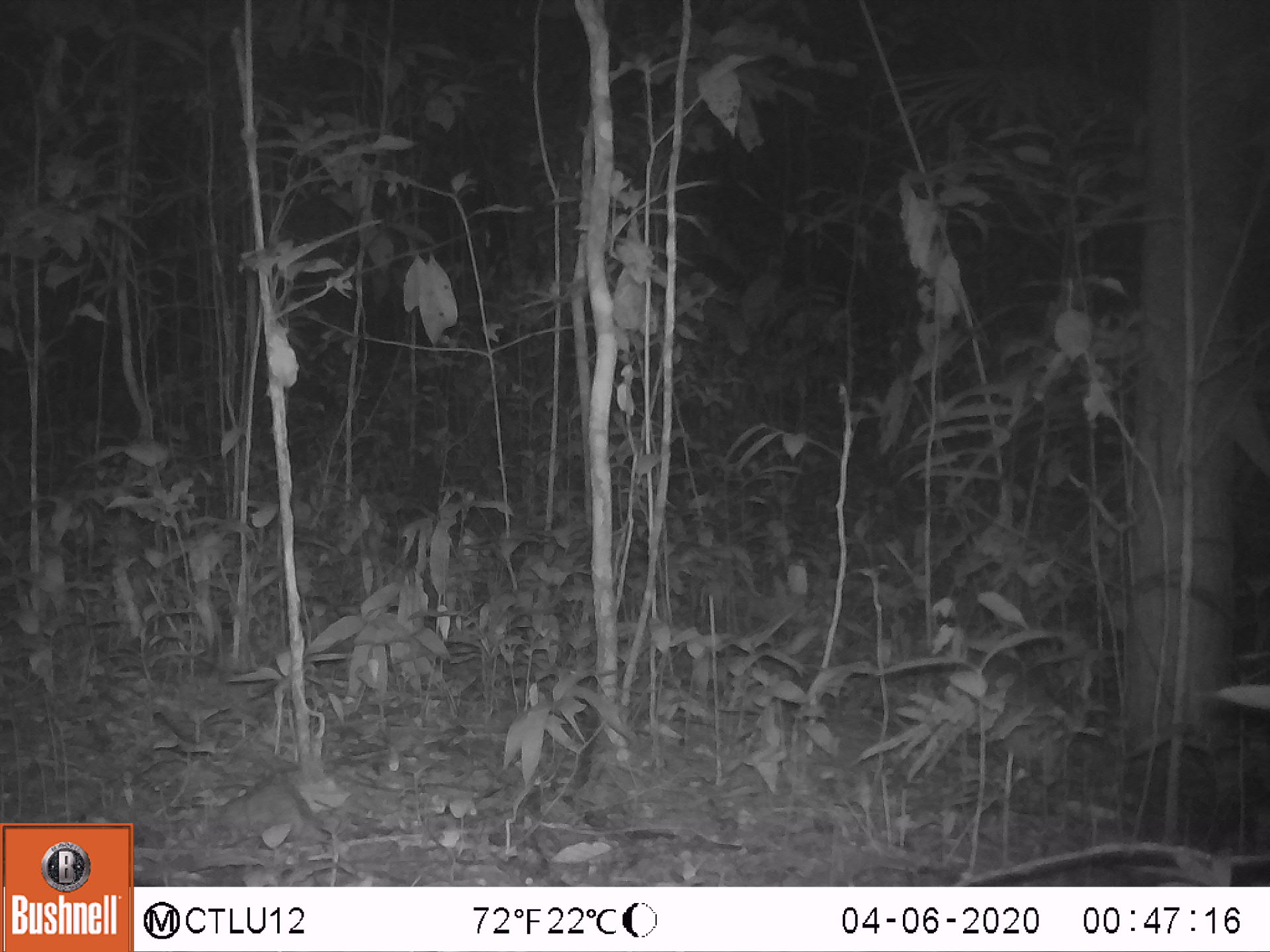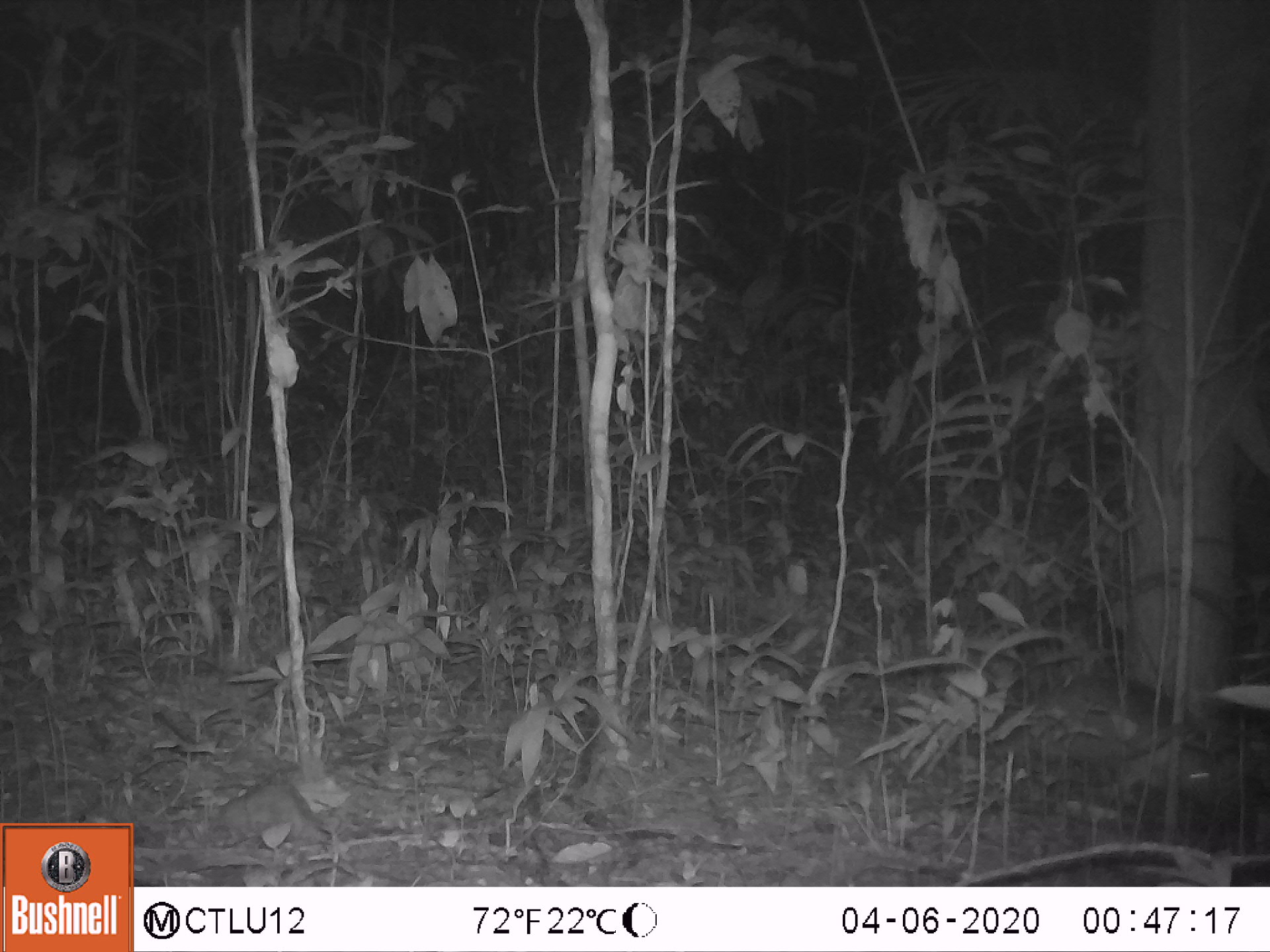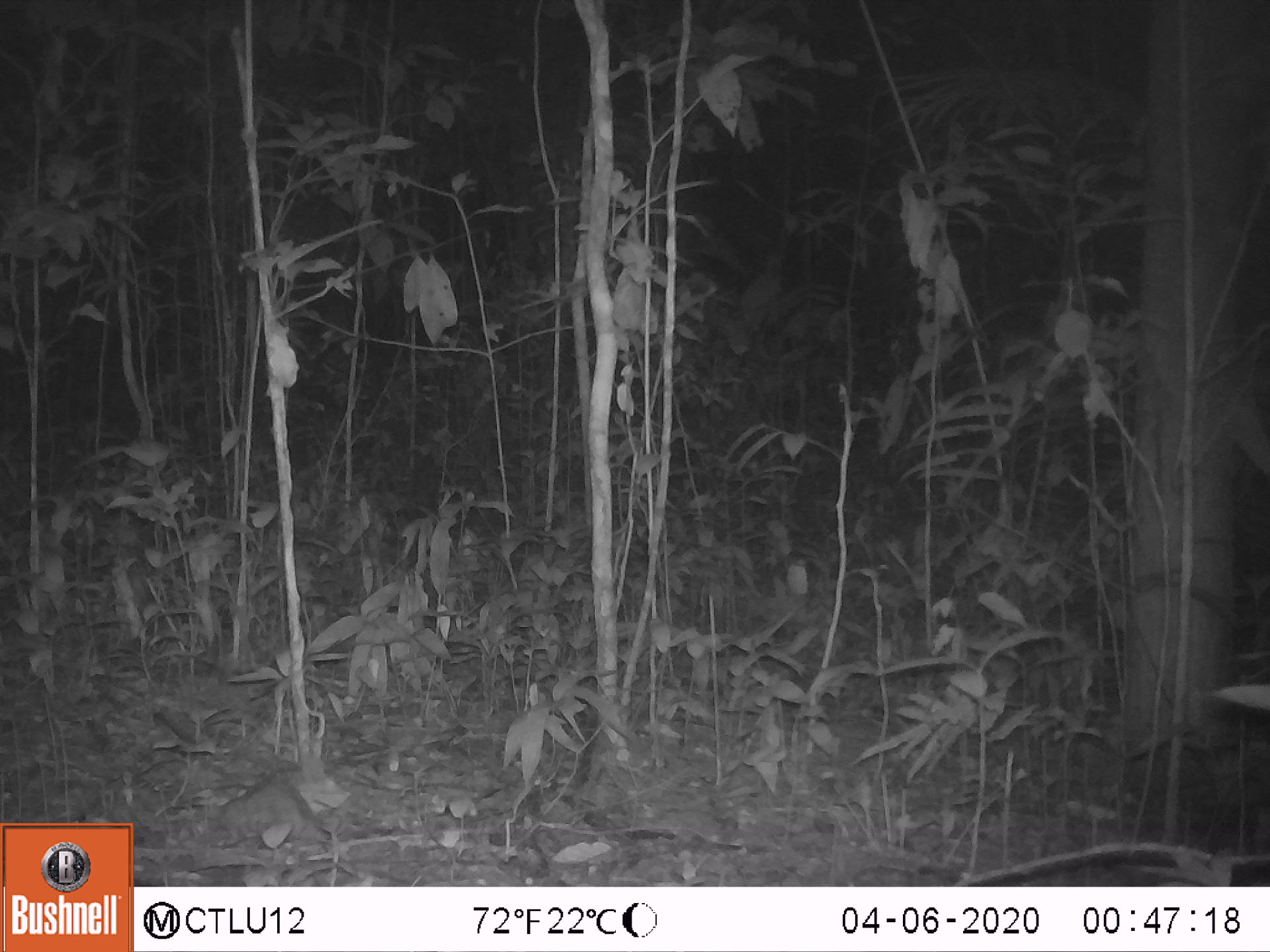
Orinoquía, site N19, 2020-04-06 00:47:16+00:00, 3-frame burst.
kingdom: Animalia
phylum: Chordata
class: Mammalia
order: Cingulata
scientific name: Cingulata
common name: armadillo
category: unknown armadillo